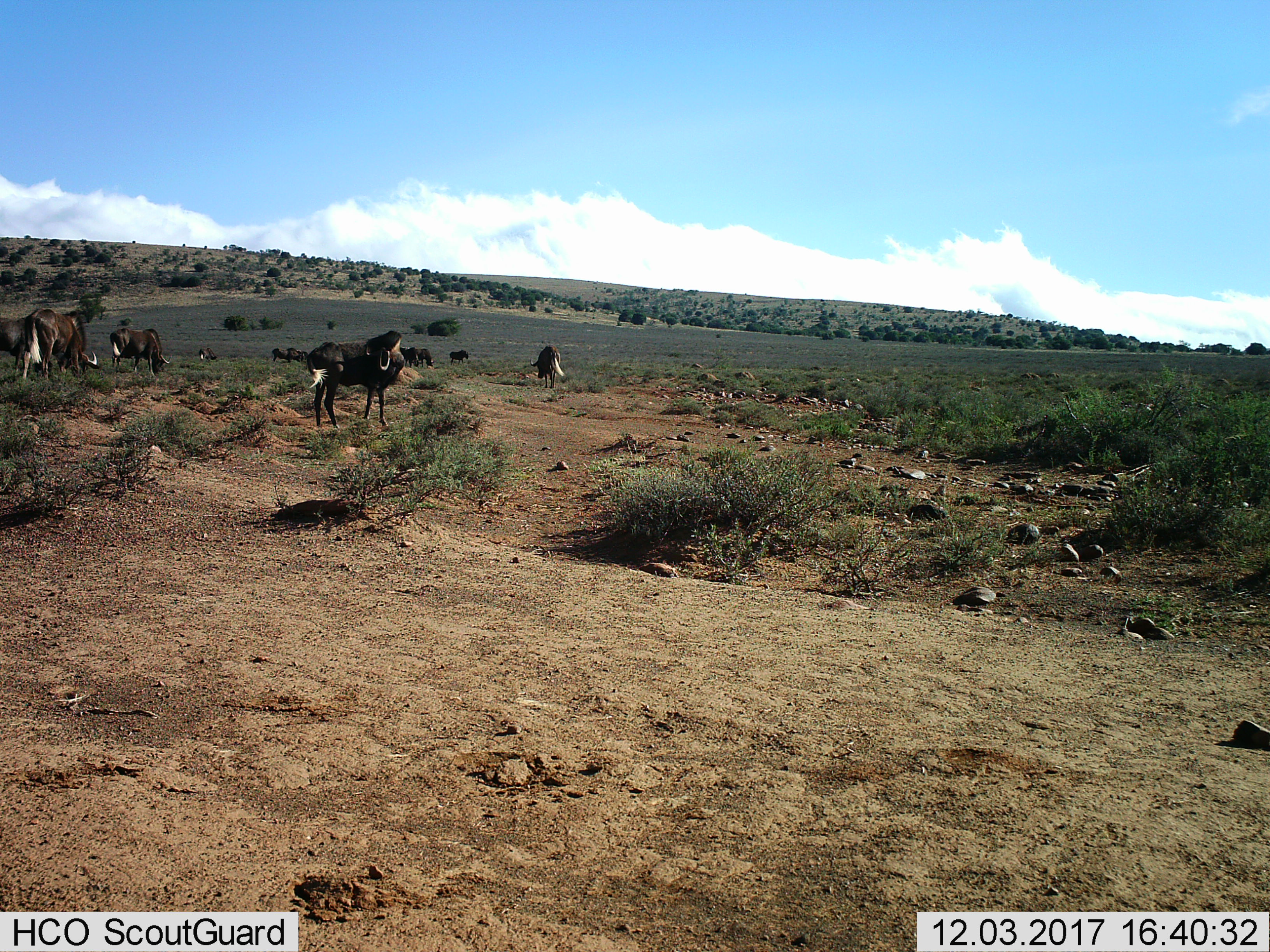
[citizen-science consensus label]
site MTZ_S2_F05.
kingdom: Animalia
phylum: Chordata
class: Mammalia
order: Artiodactyla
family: Bovidae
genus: Connochaetes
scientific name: Connochaetes gnou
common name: black wildebeest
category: wildebeestblack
Wildebeestblack (black wildebeest) (Connochaetes gnou), count 11-50. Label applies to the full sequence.